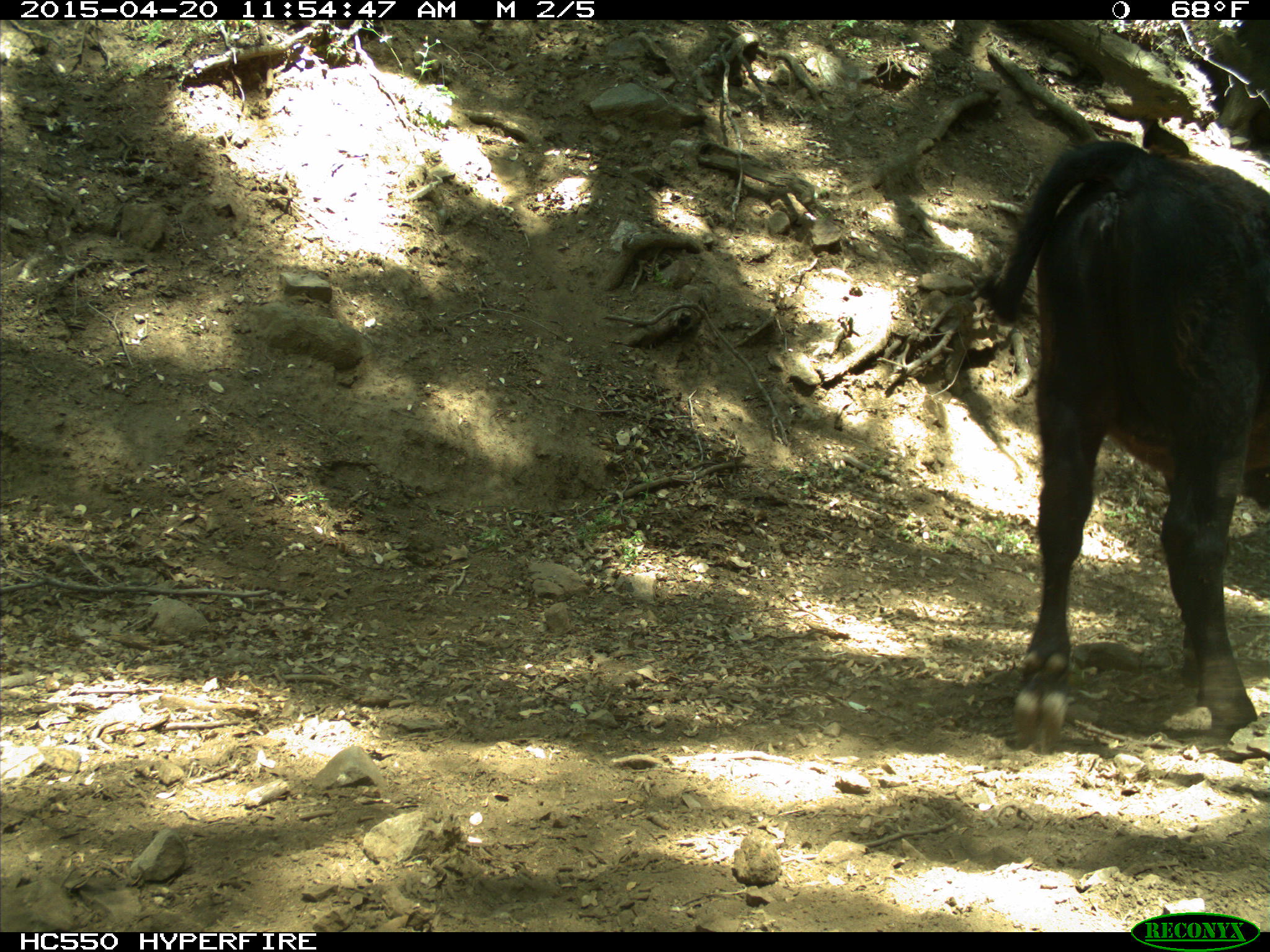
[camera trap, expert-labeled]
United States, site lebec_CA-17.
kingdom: Animalia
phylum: Chordata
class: Mammalia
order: Artiodactyla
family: Bovidae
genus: Bos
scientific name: Bos taurus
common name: domestic cow